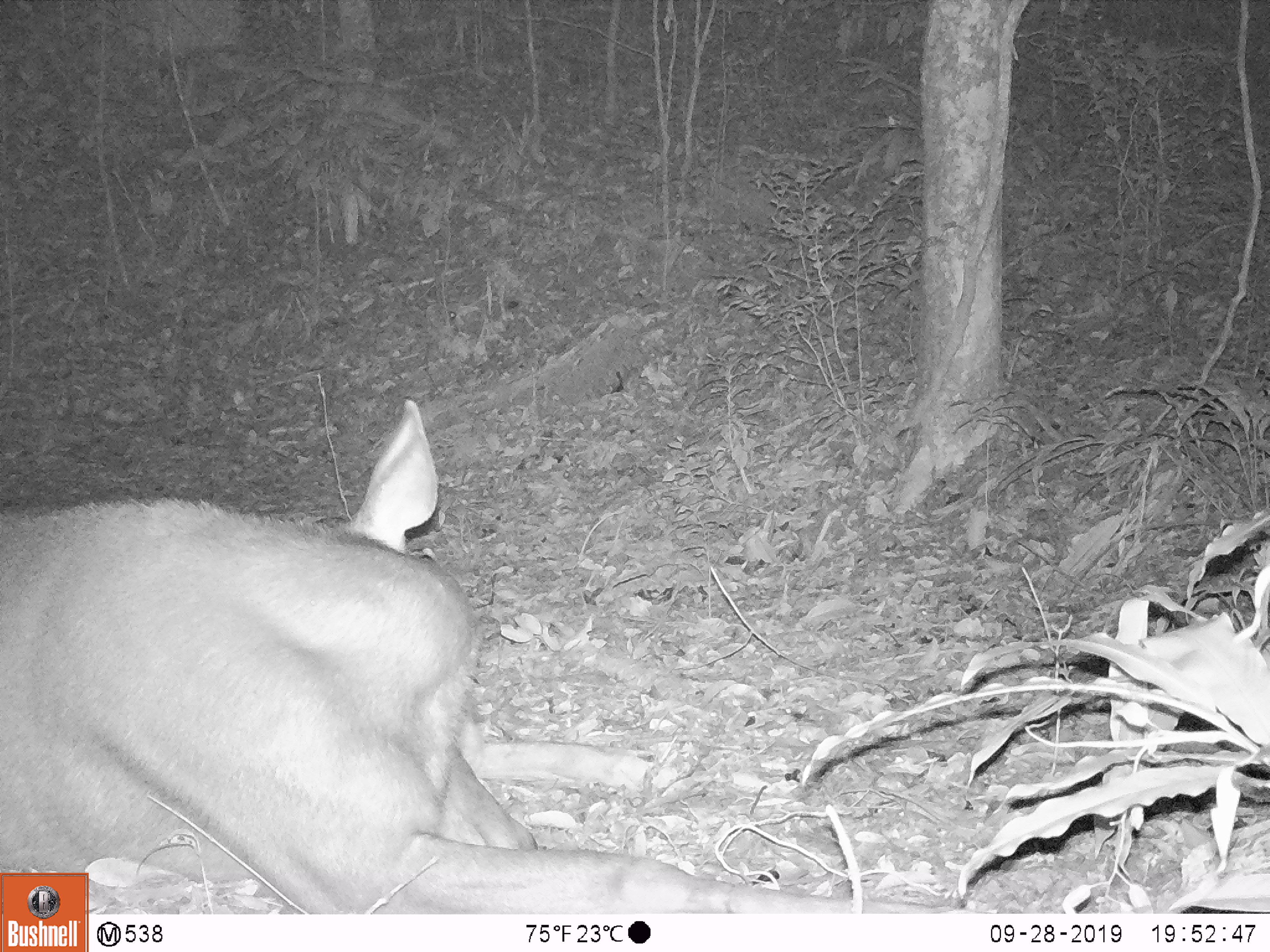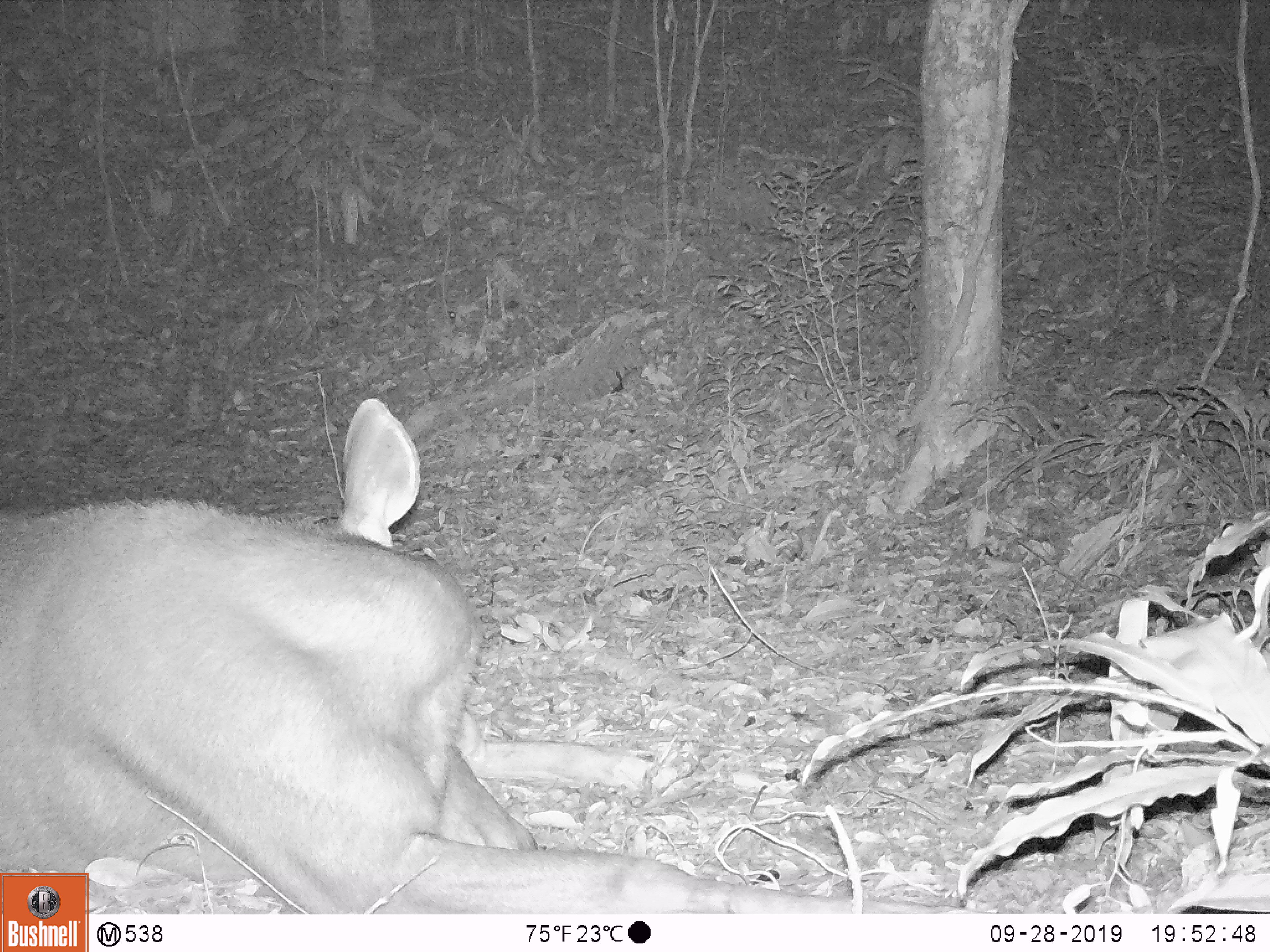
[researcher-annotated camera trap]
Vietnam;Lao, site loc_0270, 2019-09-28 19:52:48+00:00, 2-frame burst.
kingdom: Animalia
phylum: Chordata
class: Mammalia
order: Artiodactyla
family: Cervidae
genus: Rusa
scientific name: Rusa unicolor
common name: sambar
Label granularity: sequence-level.